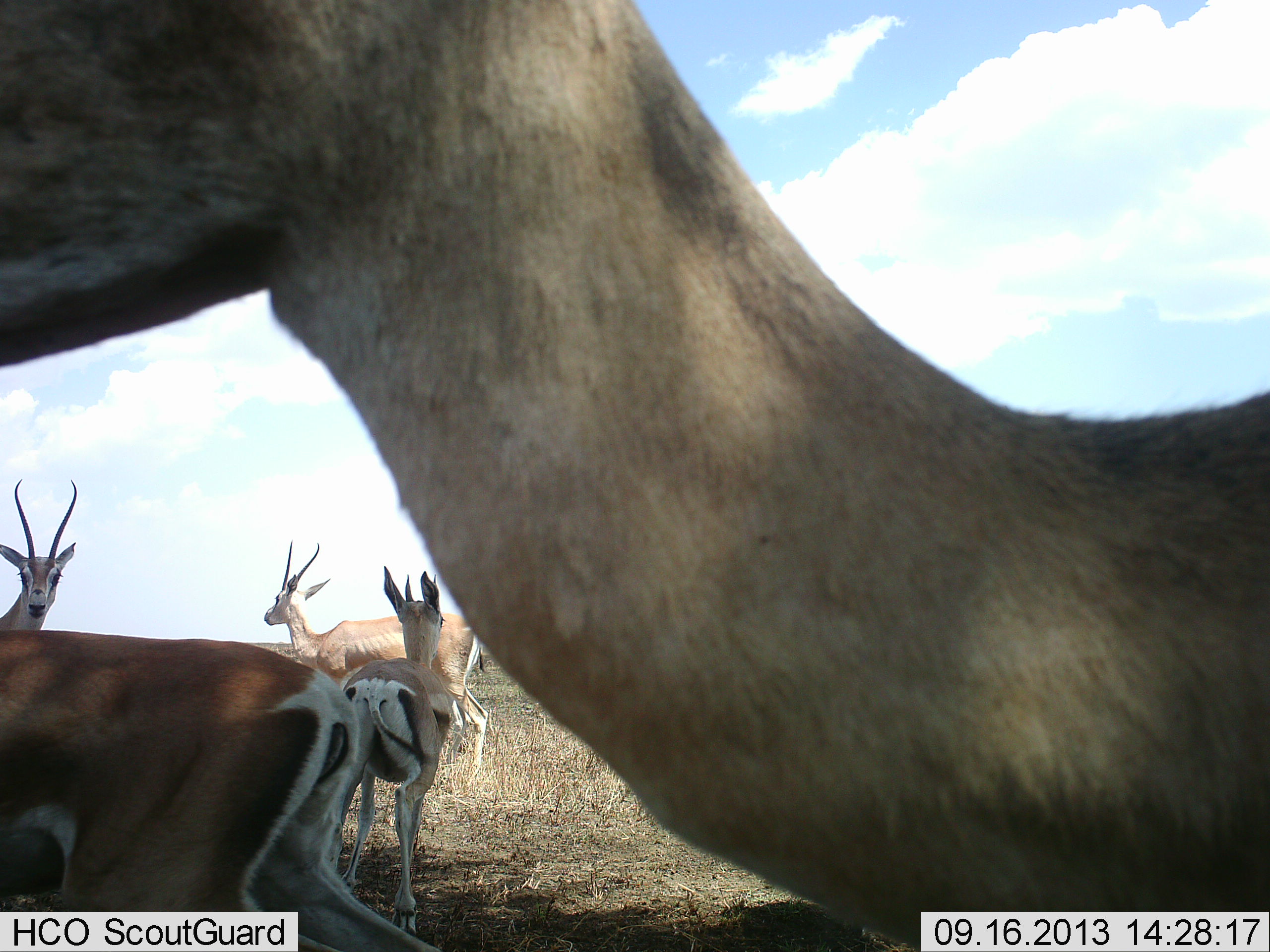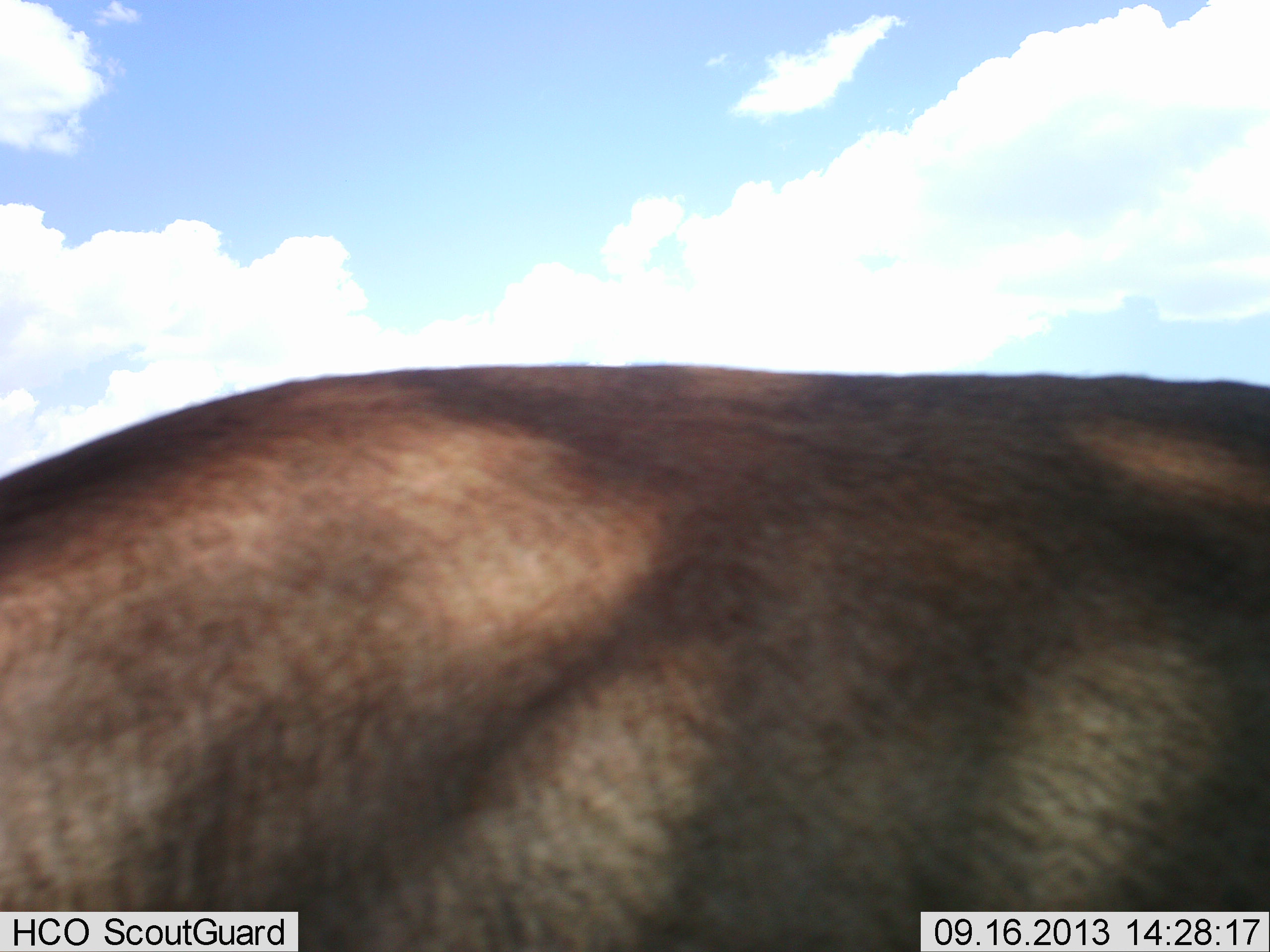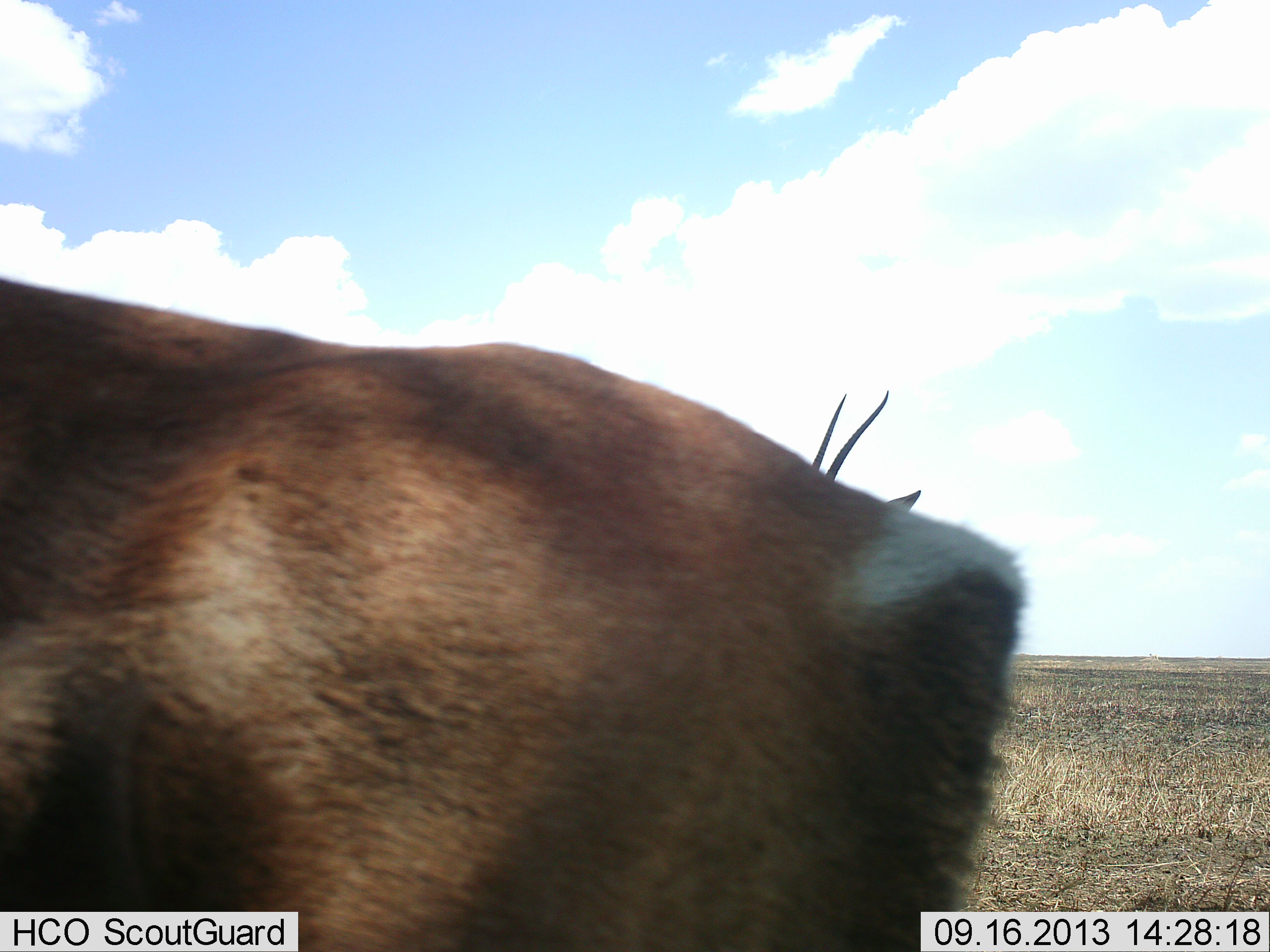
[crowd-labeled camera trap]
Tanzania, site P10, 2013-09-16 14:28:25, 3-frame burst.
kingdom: Animalia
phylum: Chordata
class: Mammalia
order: Artiodactyla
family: Bovidae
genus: Nanger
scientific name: Nanger granti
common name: grant's gazelle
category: gazellegrants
Gazellegrants (grant's gazelle) (Nanger granti), count 6. Behavior (volunteer vote fractions): standing 100%, resting 0%, moving 36%, interacting 5%. Young present (vote fraction): 5%. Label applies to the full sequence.